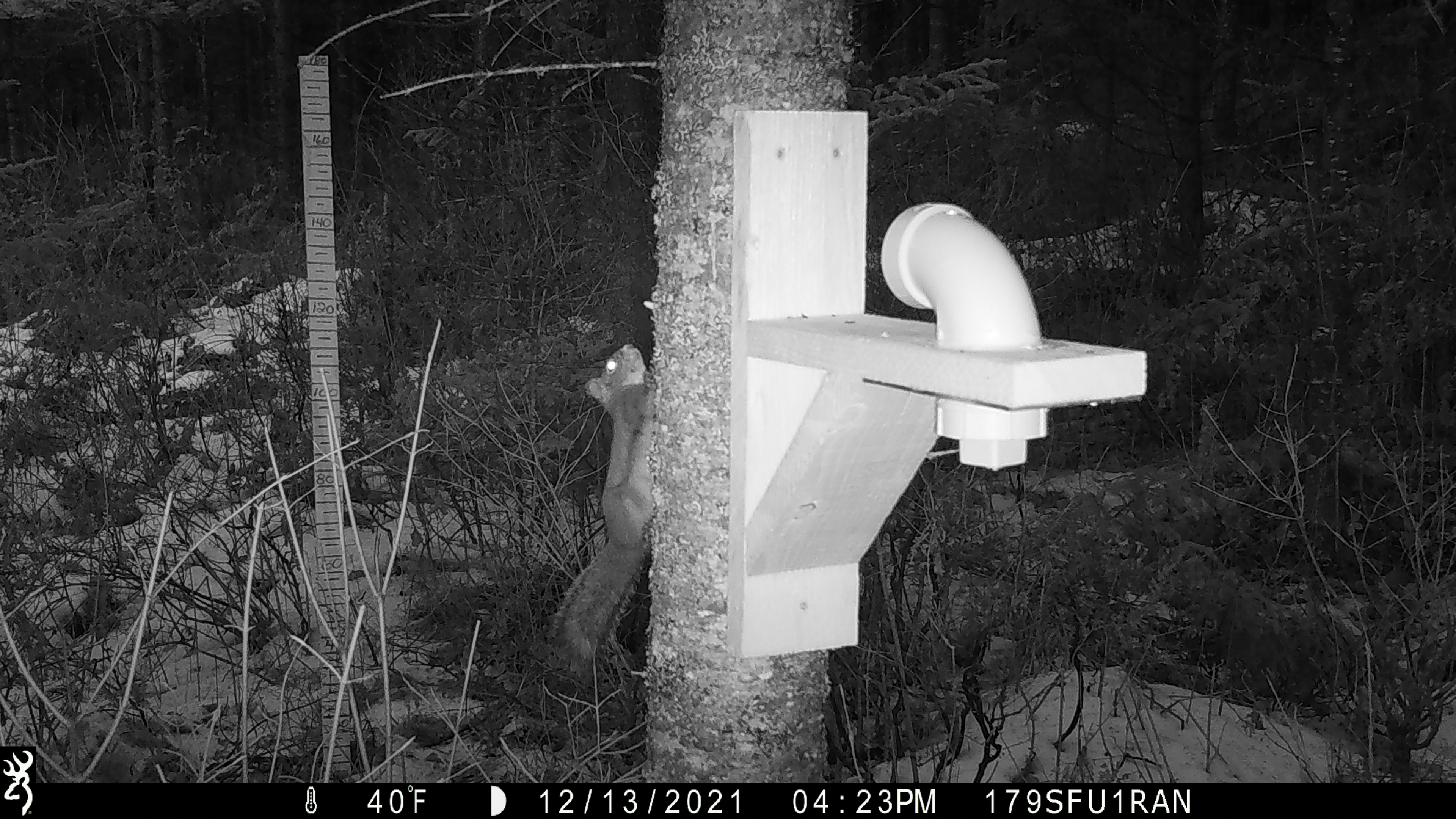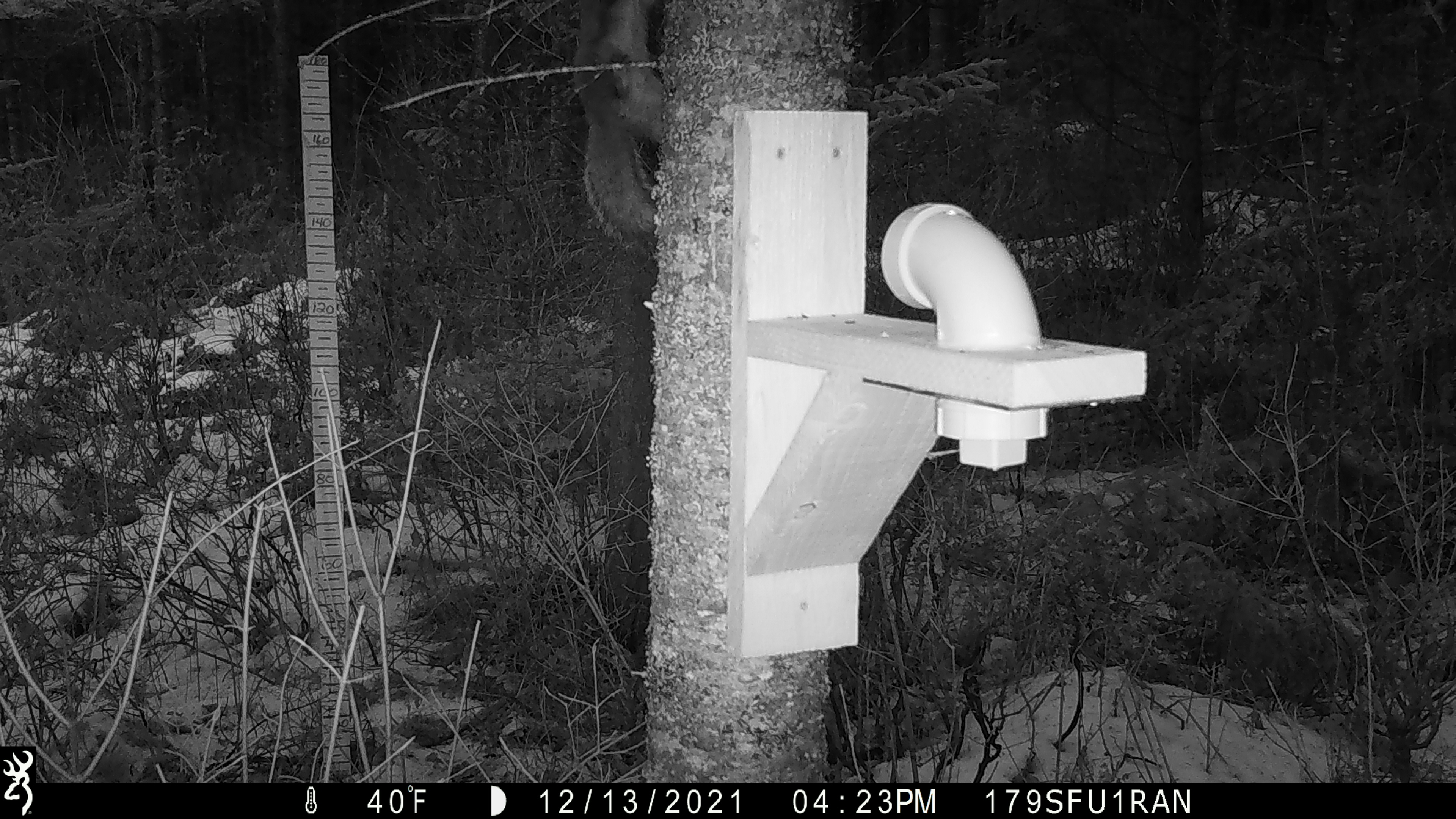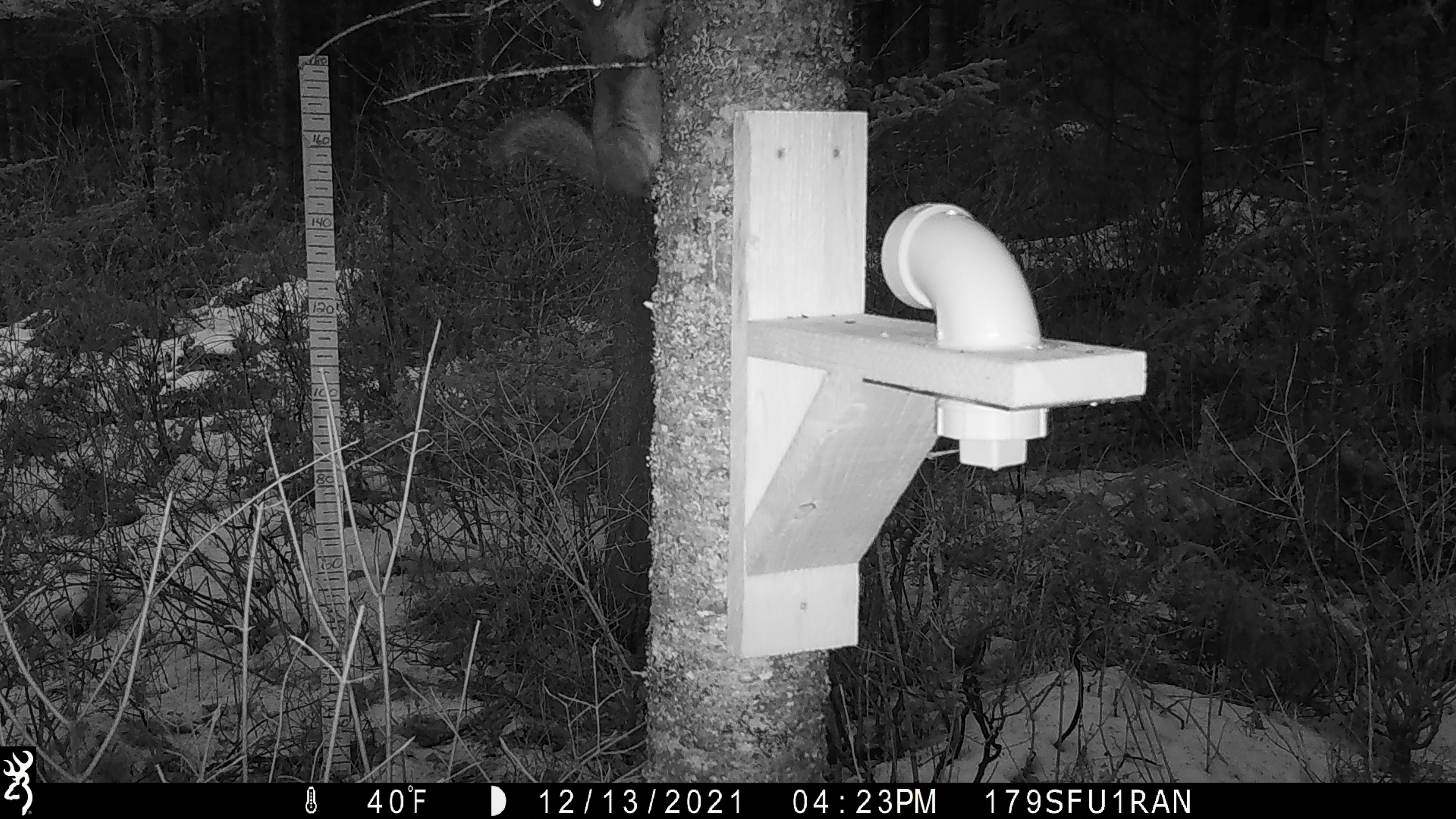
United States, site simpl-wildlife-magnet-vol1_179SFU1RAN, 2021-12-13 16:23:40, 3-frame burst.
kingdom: Animalia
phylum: Chordata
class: Mammalia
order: Rodentia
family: Sciuridae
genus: Tamiasciurus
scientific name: Tamiasciurus hudsonicus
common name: red squirrel